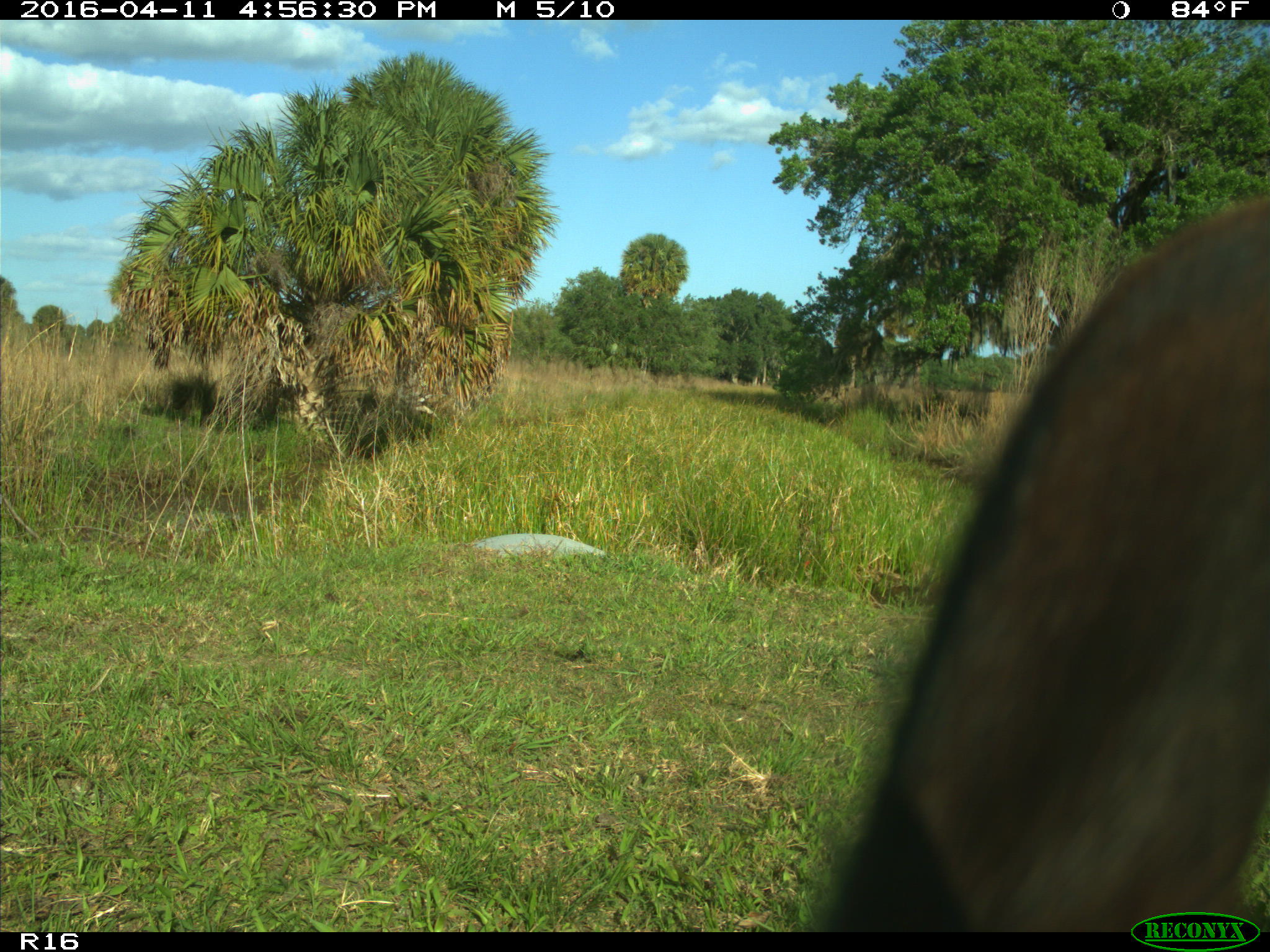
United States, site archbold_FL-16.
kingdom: Animalia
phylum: Chordata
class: Mammalia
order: Artiodactyla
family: Bovidae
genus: Bos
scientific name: Bos taurus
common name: domestic cow